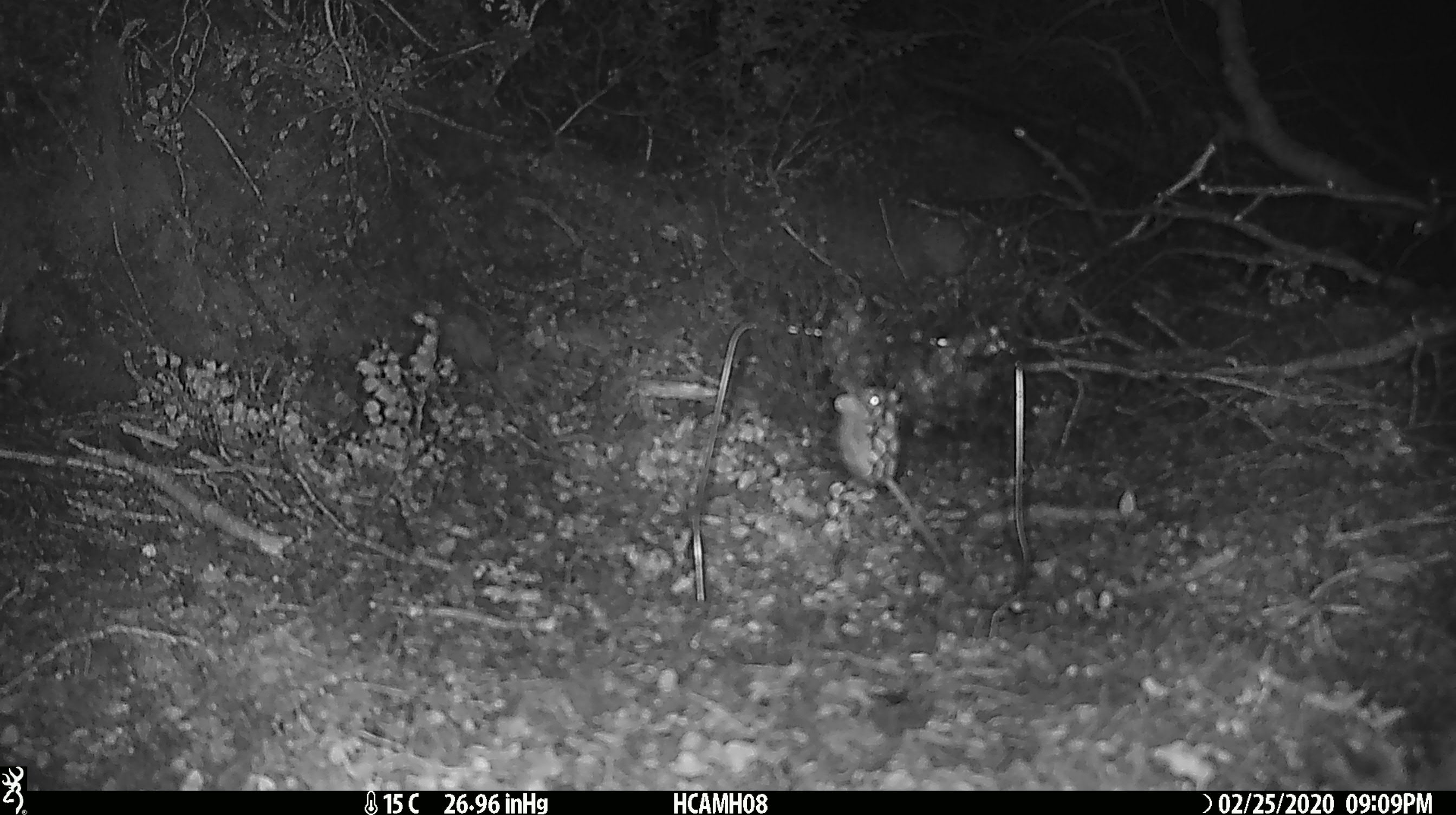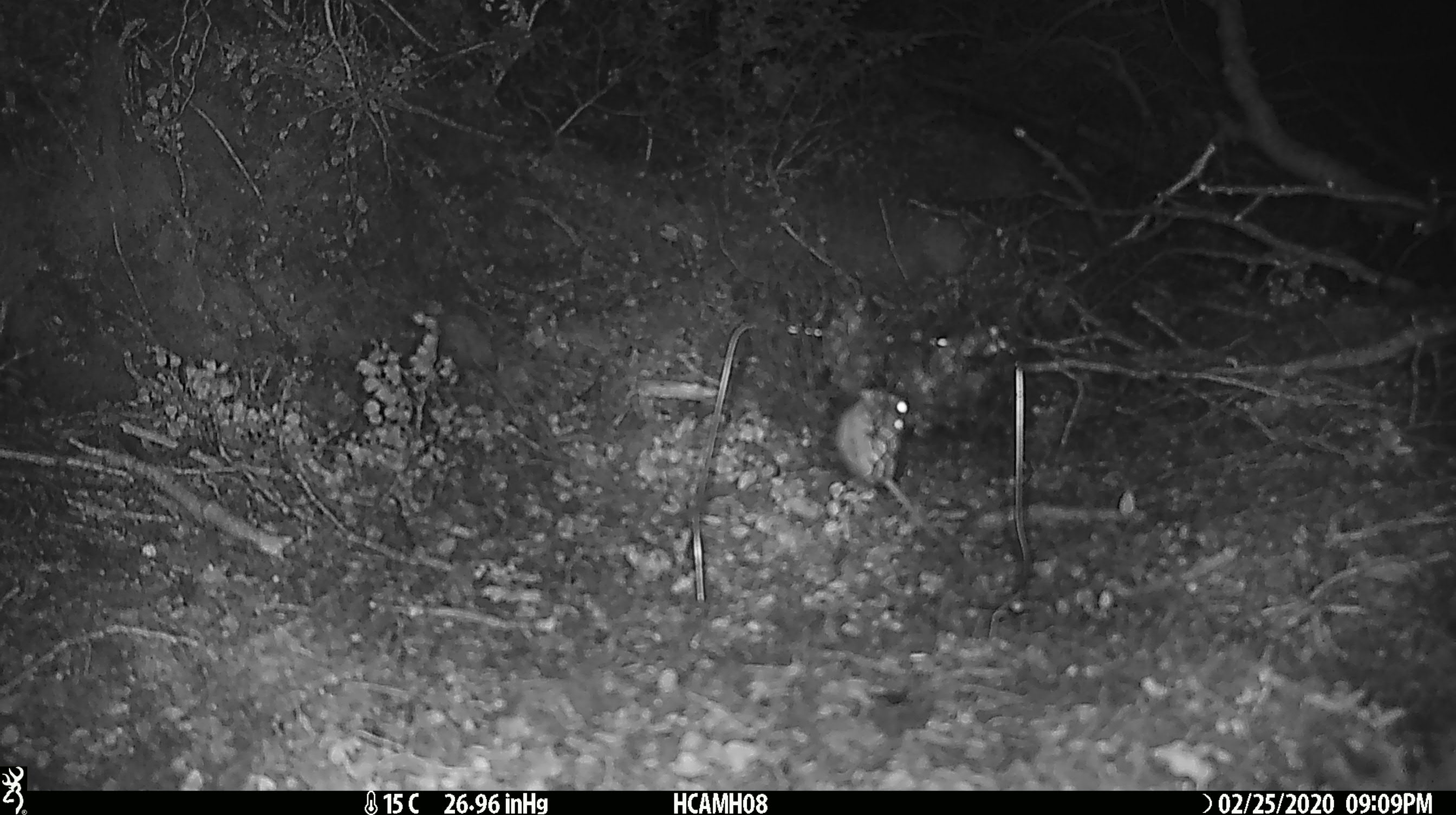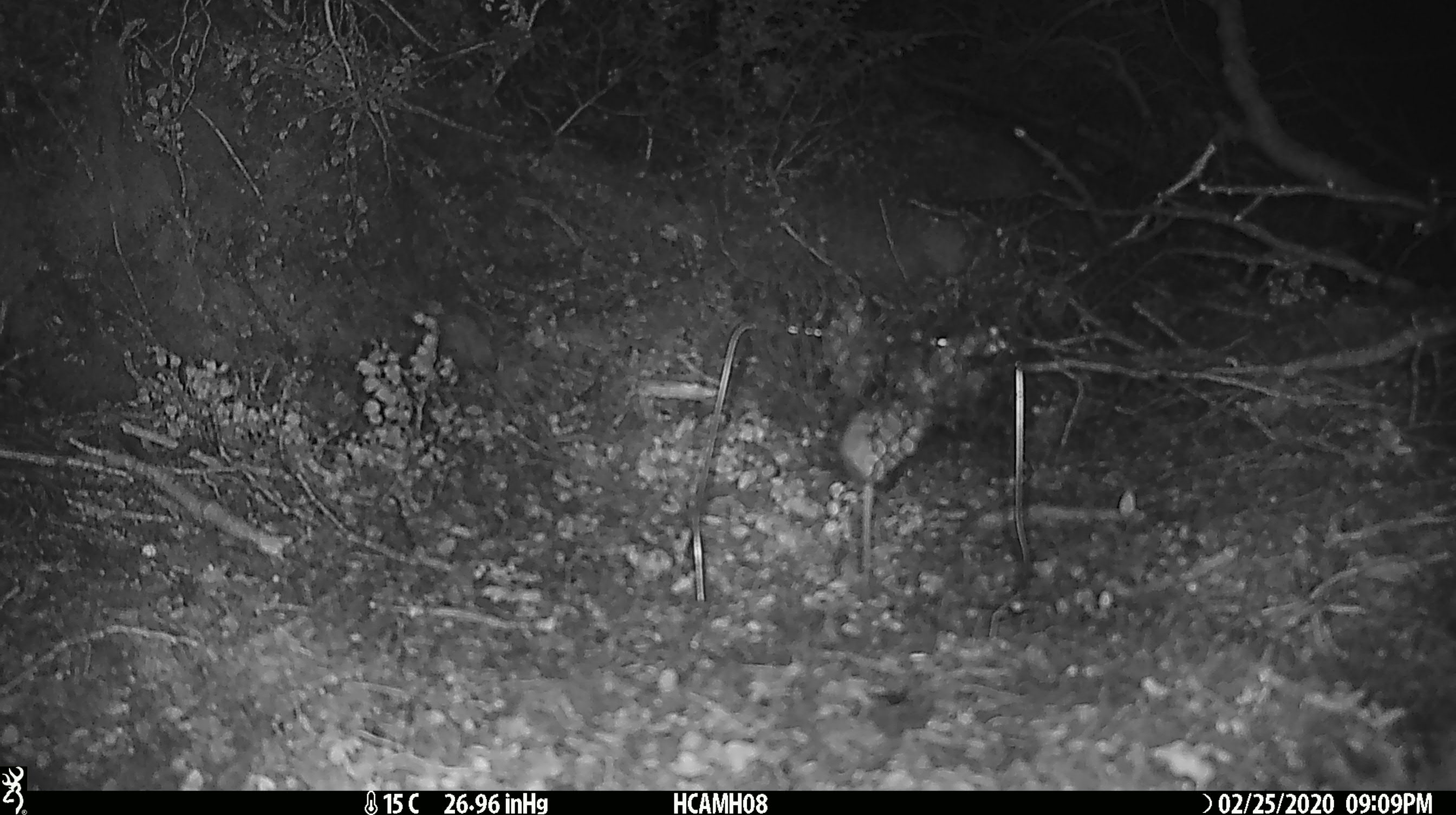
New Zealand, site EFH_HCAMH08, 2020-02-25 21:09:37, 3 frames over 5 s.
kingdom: Animalia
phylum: Chordata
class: Mammalia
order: Rodentia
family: Muridae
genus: Mus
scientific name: Mus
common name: mouse